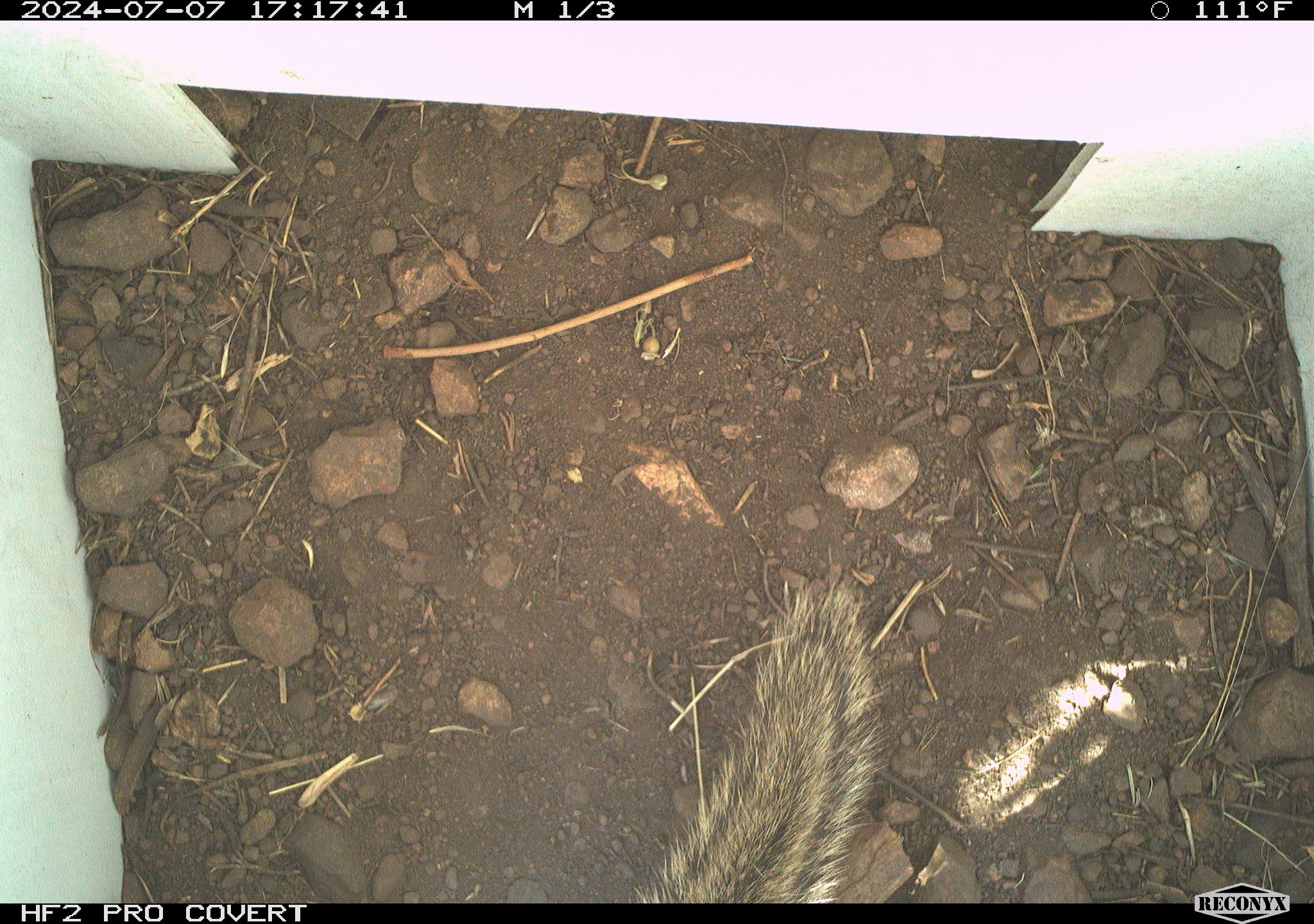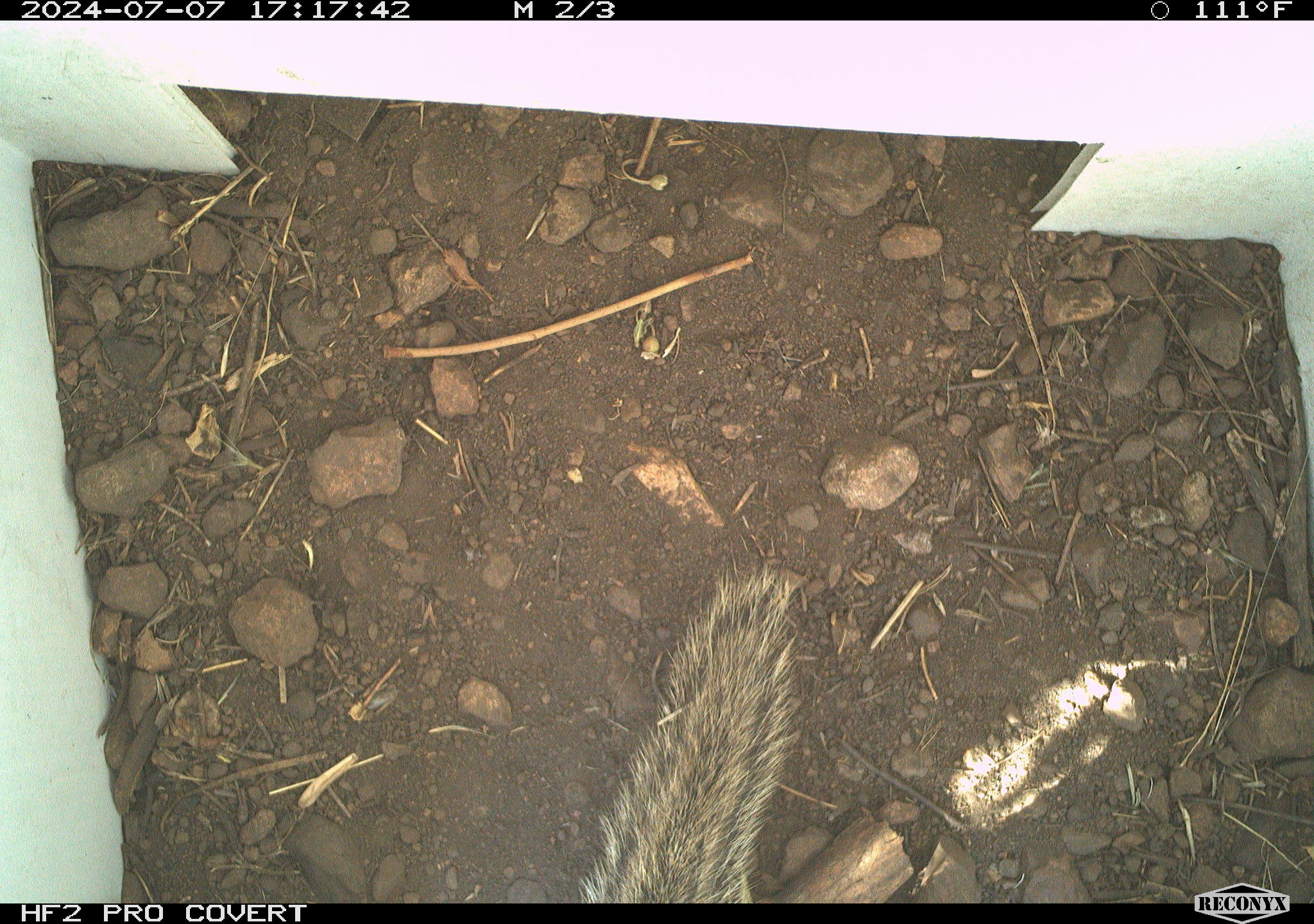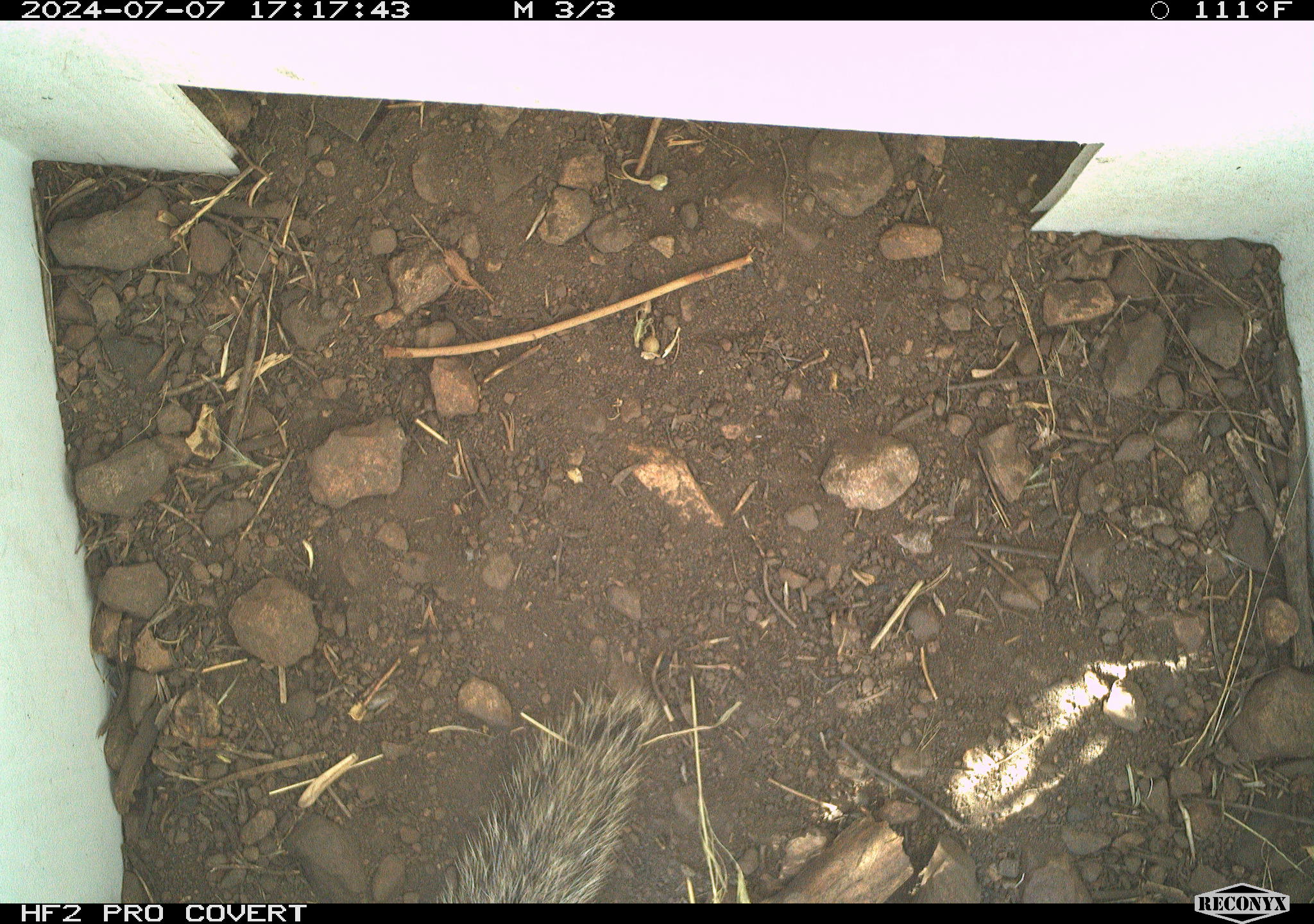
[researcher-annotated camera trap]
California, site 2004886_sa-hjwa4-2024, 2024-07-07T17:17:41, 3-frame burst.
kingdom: Animalia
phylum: Chordata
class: Mammalia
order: Rodentia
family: Sciuridae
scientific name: Sciuridae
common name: squirrels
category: sciuridae family